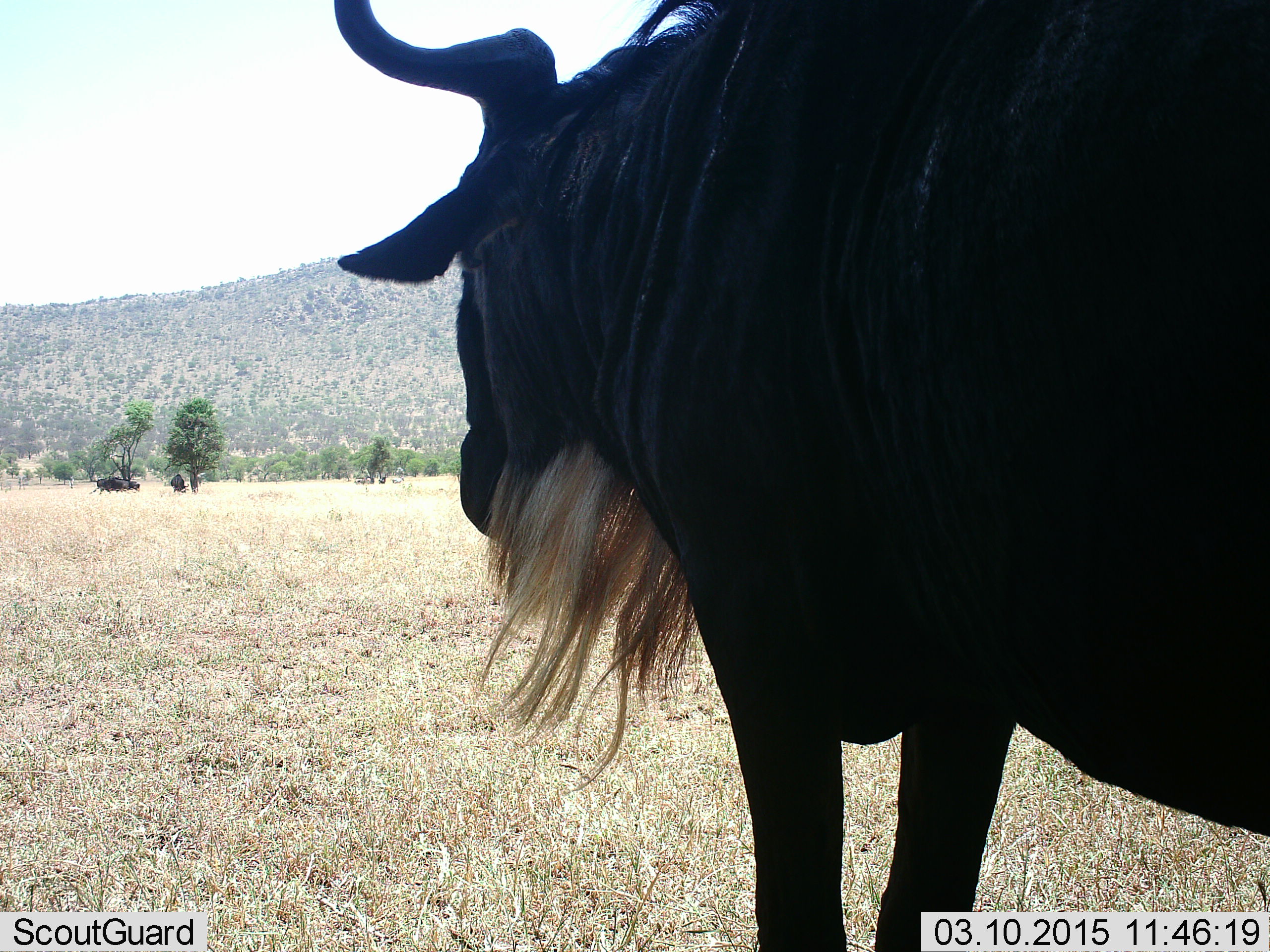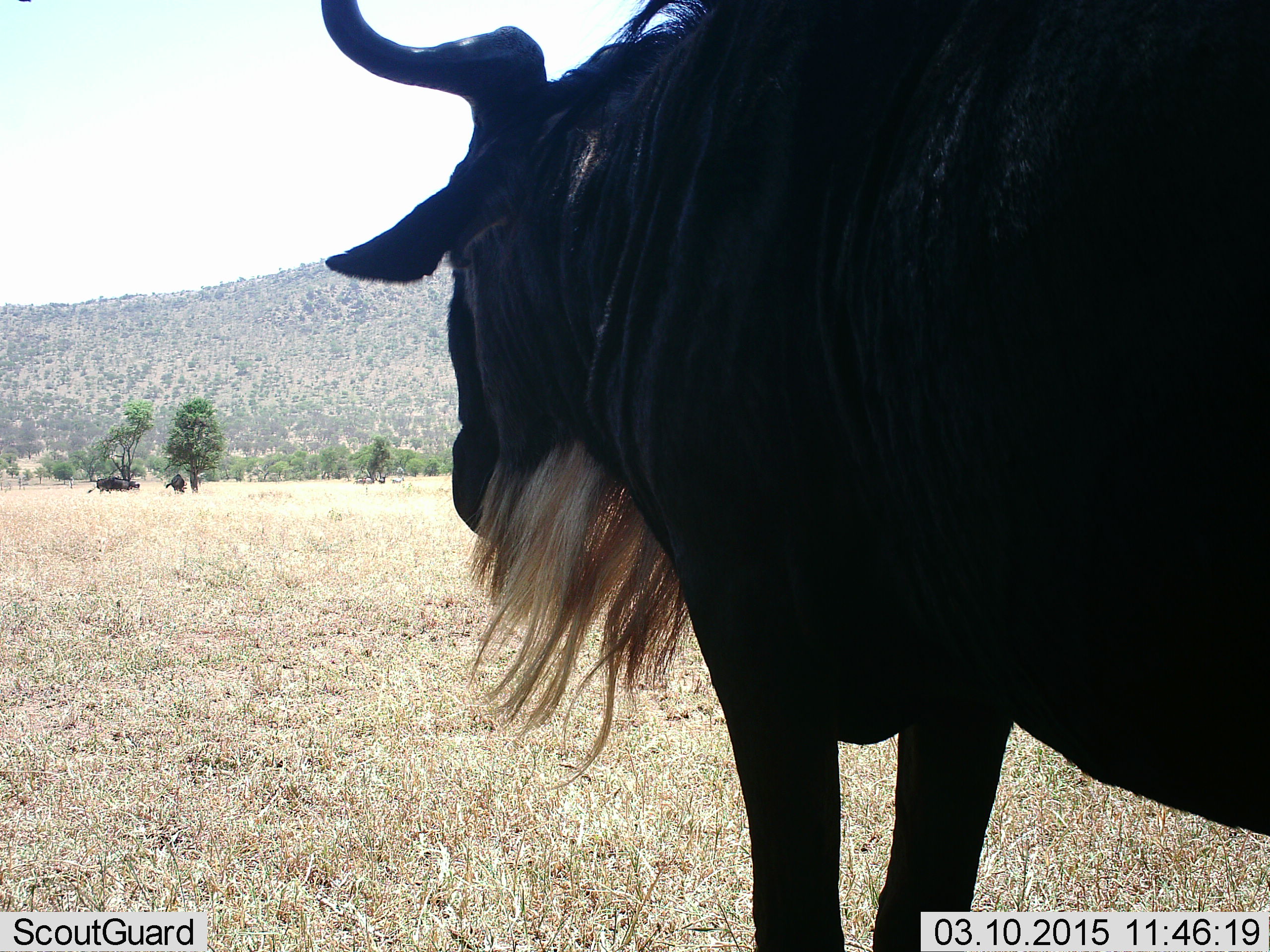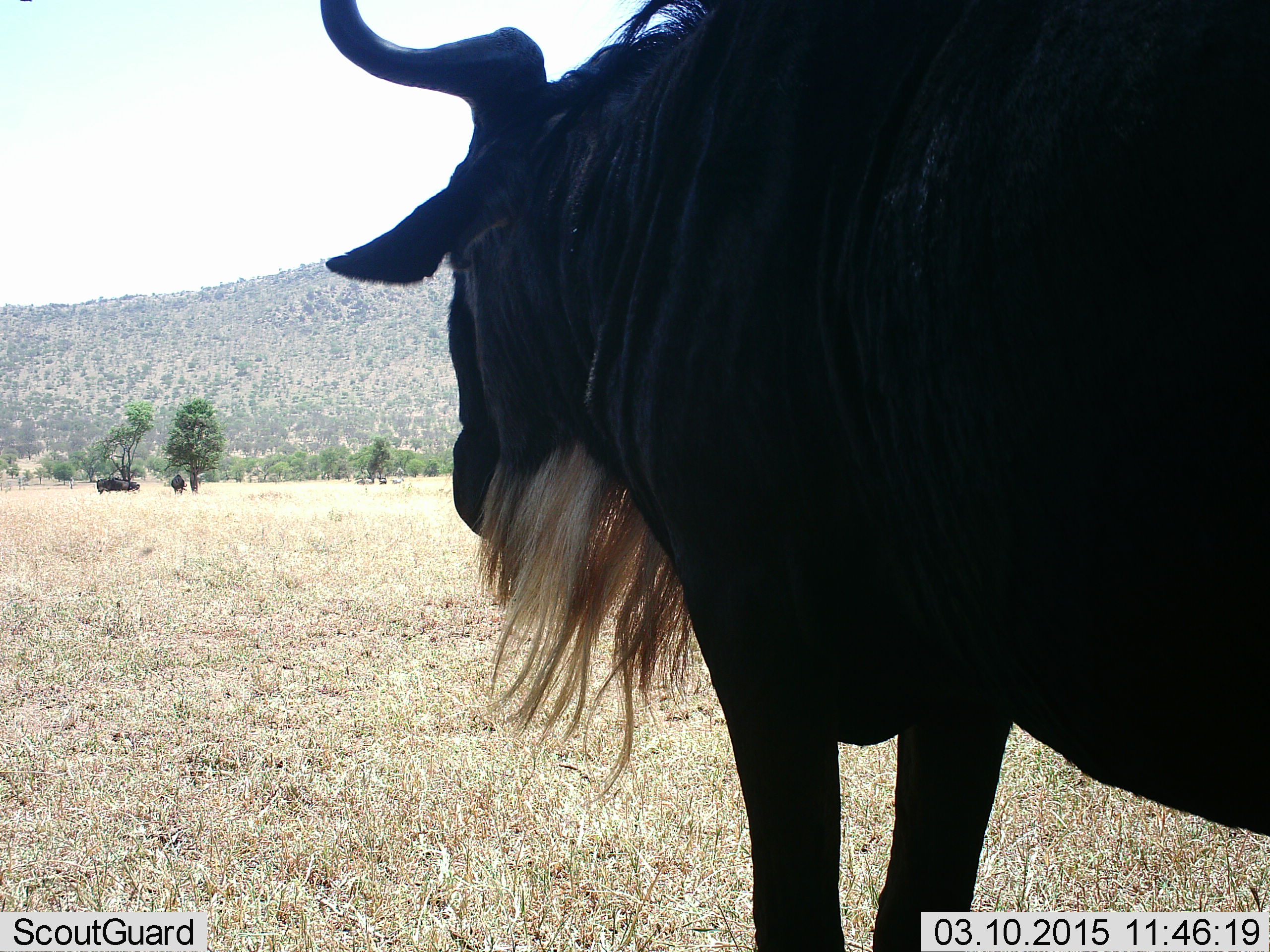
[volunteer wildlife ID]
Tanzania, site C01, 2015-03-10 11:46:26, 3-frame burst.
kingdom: Animalia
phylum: Chordata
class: Mammalia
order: Artiodactyla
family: Bovidae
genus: Connochaetes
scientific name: Connochaetes taurinus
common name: blue wildebeest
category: wildebeest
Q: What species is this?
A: Wildebeest (blue wildebeest) (Connochaetes taurinus).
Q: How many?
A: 1.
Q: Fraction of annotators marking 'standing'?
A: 100%.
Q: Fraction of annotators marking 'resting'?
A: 0%.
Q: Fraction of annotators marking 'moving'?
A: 0%.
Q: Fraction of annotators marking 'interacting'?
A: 0%.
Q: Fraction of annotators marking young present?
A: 0%.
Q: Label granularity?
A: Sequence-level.